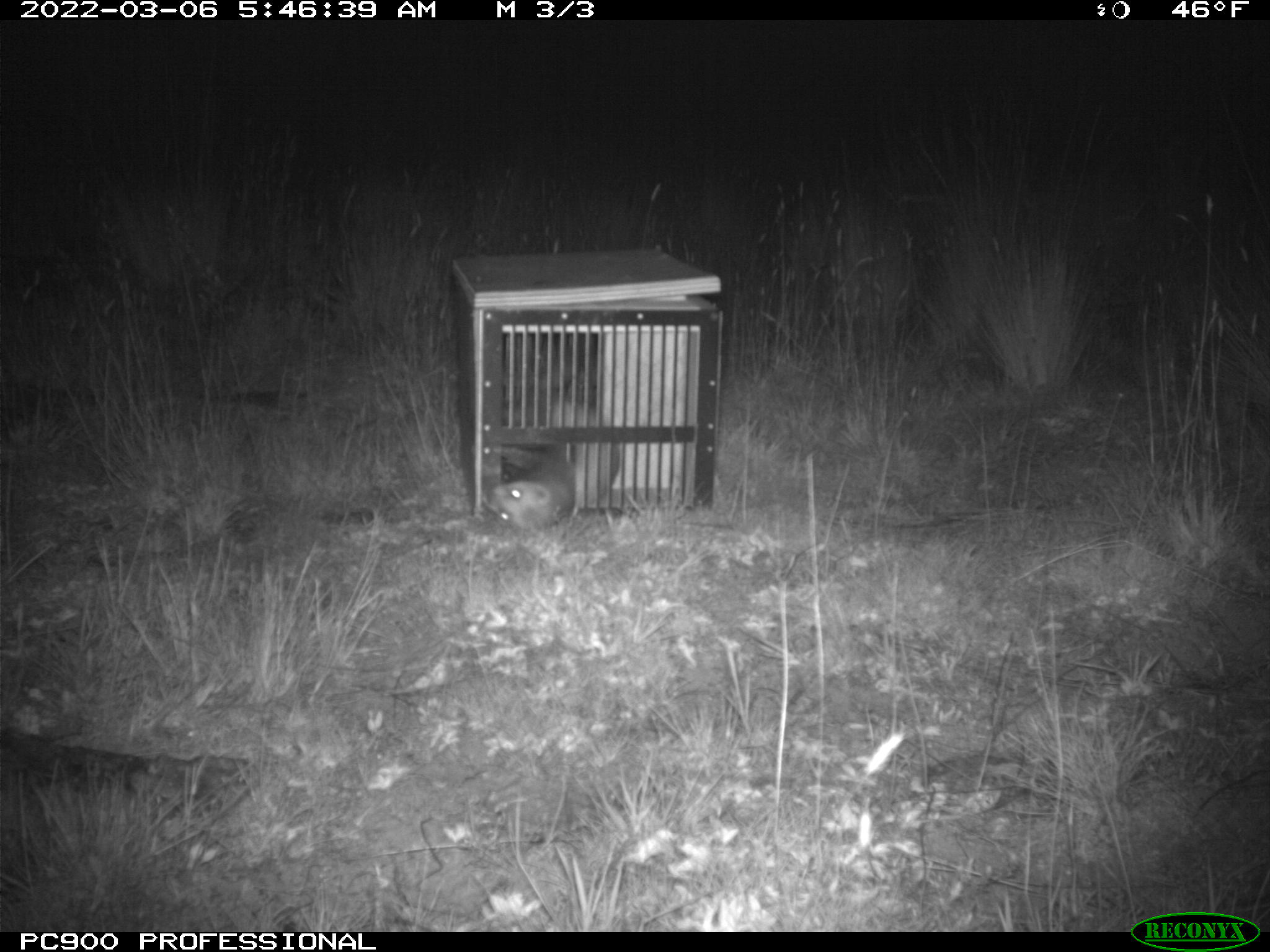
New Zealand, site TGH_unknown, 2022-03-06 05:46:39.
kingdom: Animalia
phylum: Chordata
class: Mammalia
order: Carnivora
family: Mustelidae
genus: Mustela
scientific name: Mustela furo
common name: ferret